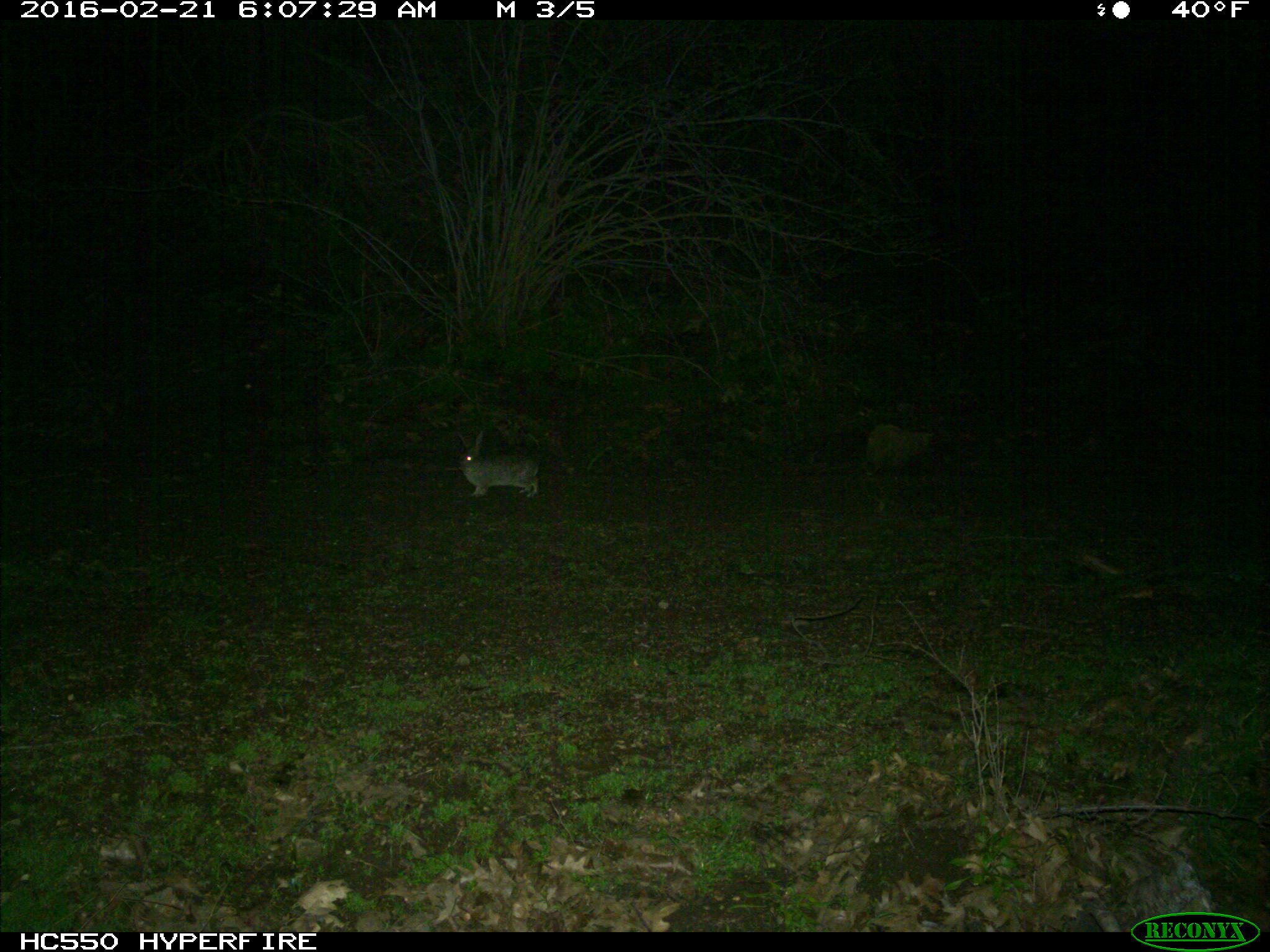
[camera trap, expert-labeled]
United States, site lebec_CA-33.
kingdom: Animalia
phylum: Chordata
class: Mammalia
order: Lagomorpha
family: Leporidae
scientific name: Leporidae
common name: rabbits and hares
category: unidentified rabbit